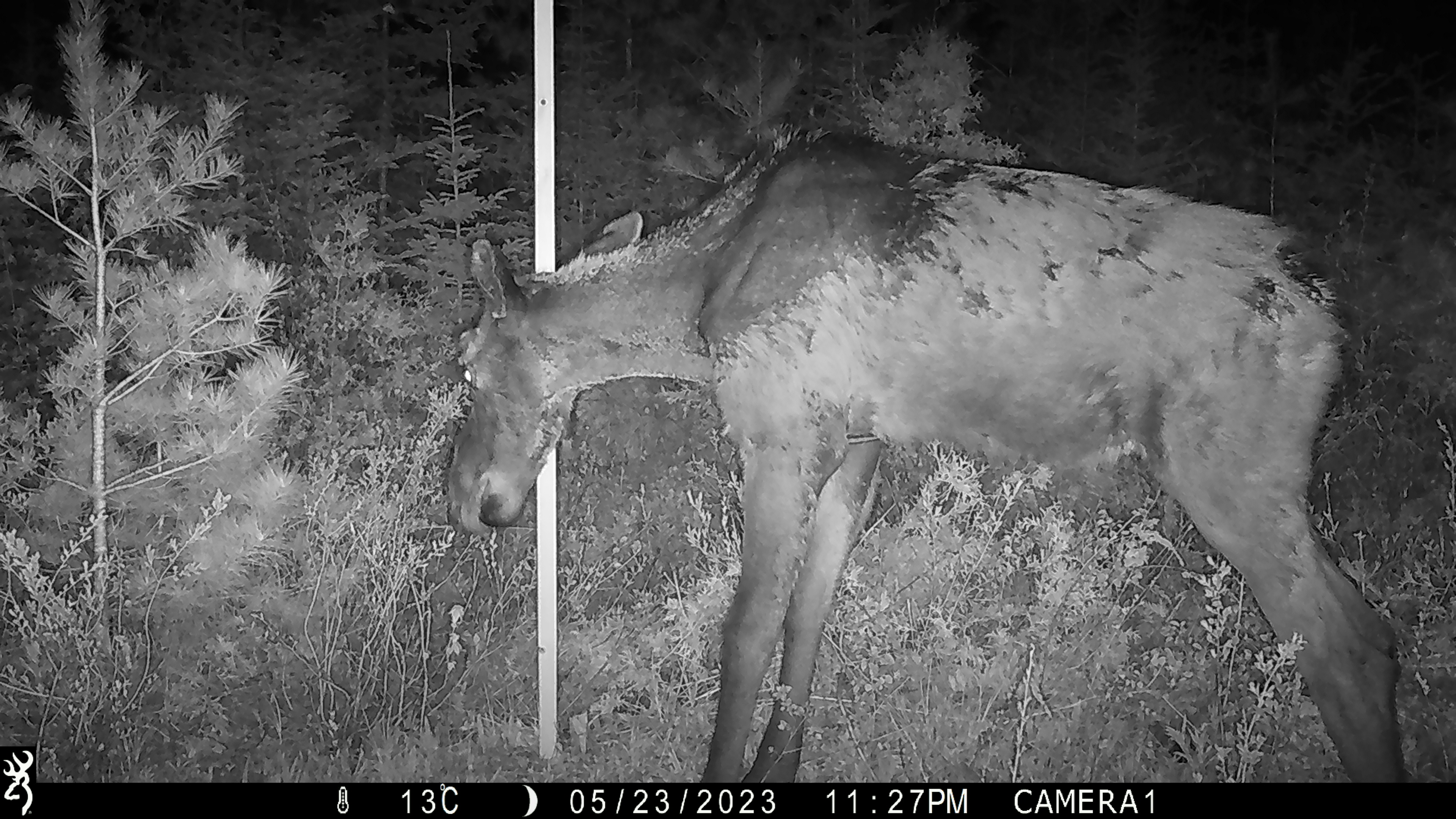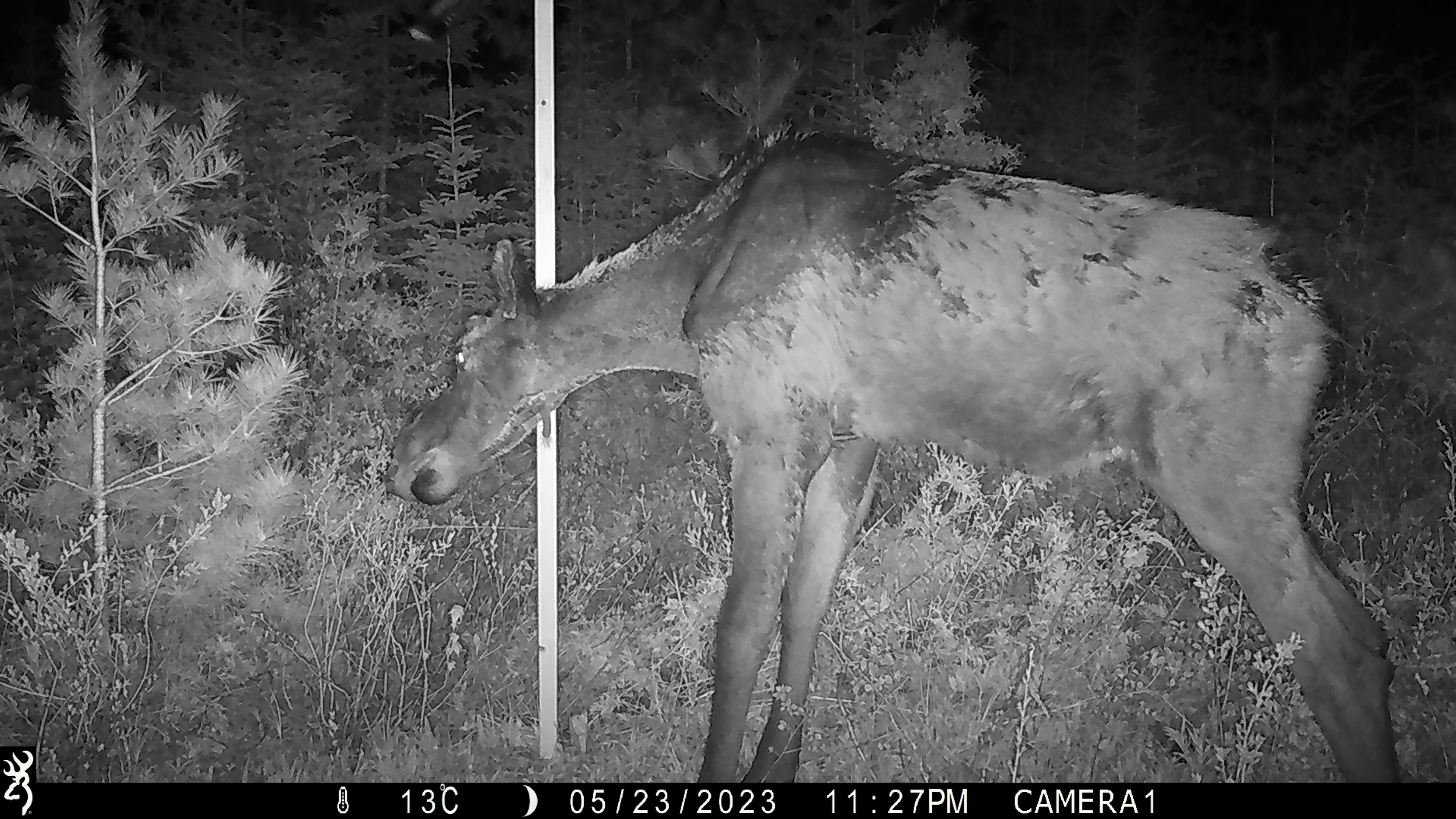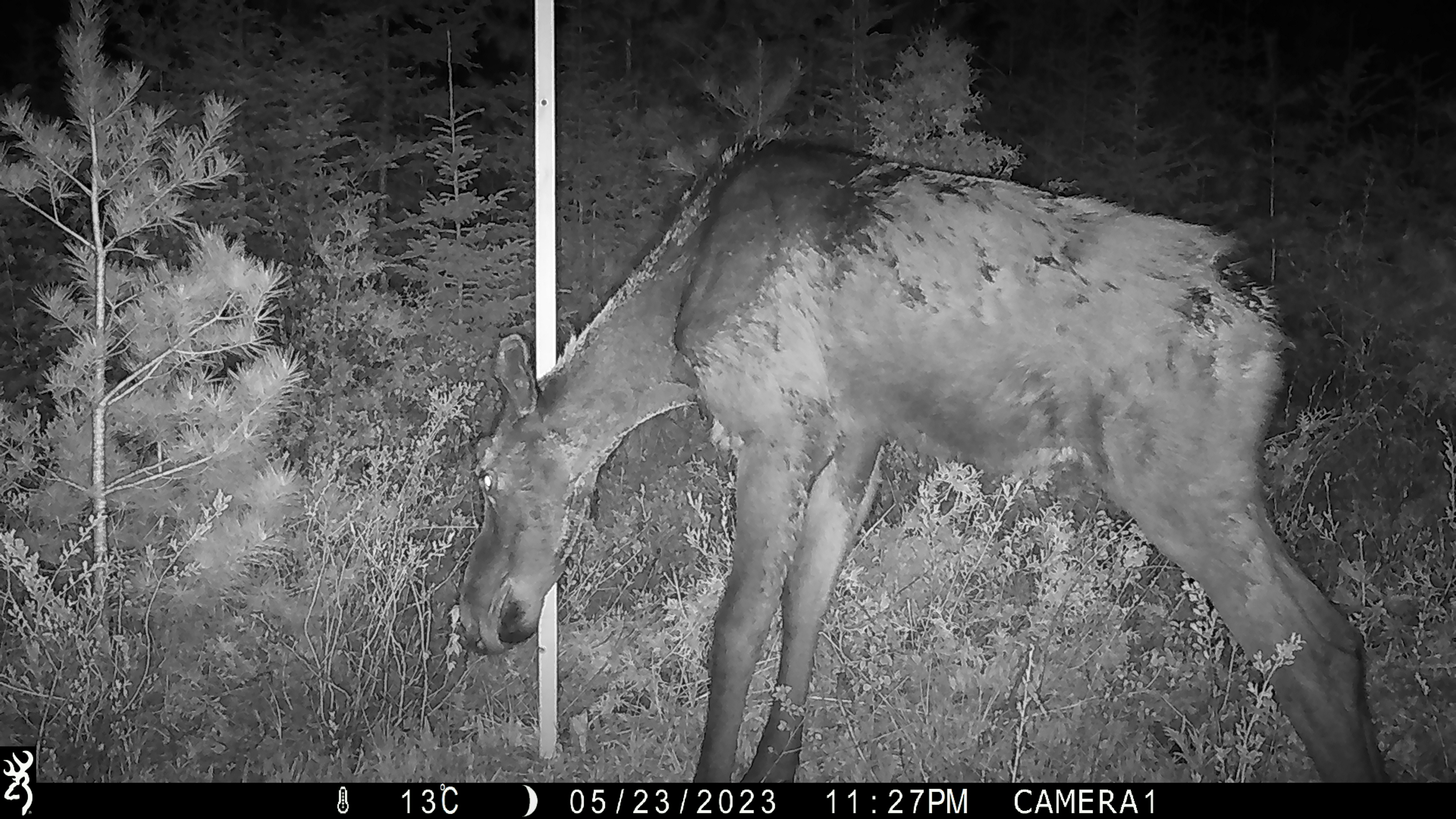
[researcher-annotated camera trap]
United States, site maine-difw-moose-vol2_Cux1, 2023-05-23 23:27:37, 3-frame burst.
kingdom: Animalia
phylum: Chordata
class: Mammalia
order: Artiodactyla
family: Cervidae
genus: Alces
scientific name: Alces alces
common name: moose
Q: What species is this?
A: Moose (Alces alces).